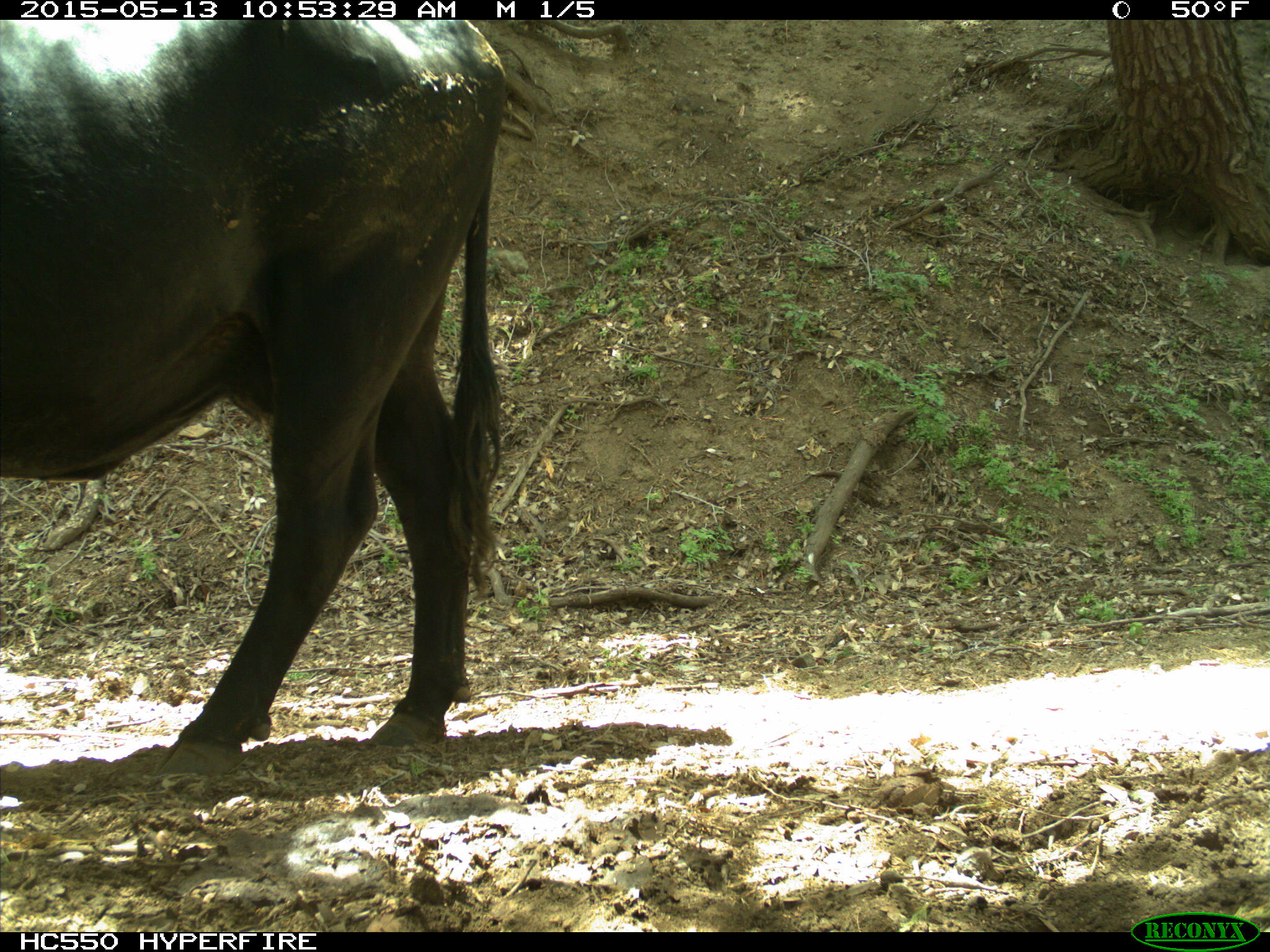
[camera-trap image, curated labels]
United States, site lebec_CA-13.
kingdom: Animalia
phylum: Chordata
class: Mammalia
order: Artiodactyla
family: Bovidae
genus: Bos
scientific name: Bos taurus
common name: domestic cow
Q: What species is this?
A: Bos taurus (domestic cow).